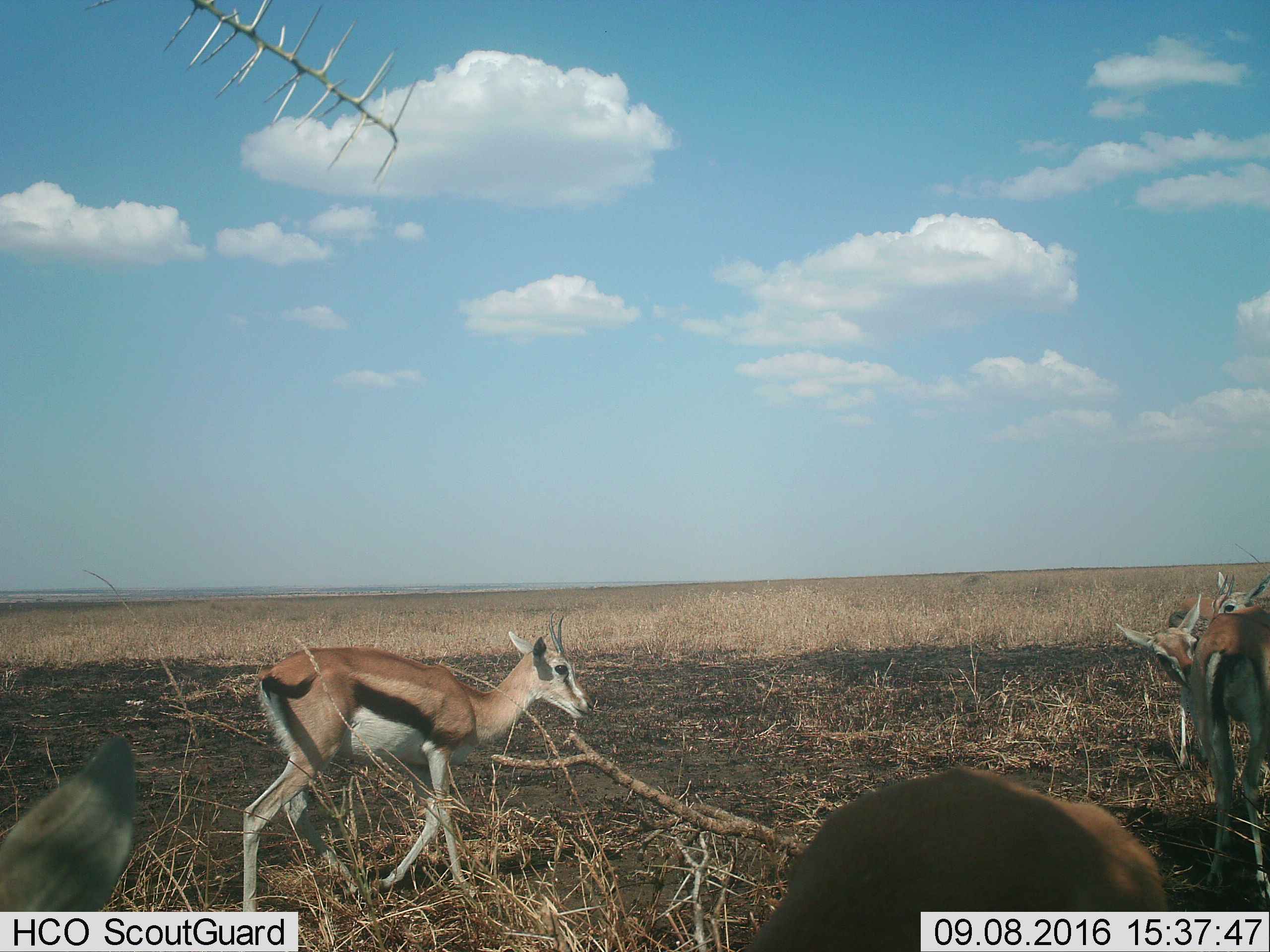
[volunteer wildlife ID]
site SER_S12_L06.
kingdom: Animalia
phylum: Chordata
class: Mammalia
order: Artiodactyla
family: Bovidae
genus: Eudorcas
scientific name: Eudorcas thomsonii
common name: thomson's gazelle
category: gazellethomsons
Gazellethomsons (thomson's gazelle) (Eudorcas thomsonii), count 4. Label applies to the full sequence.